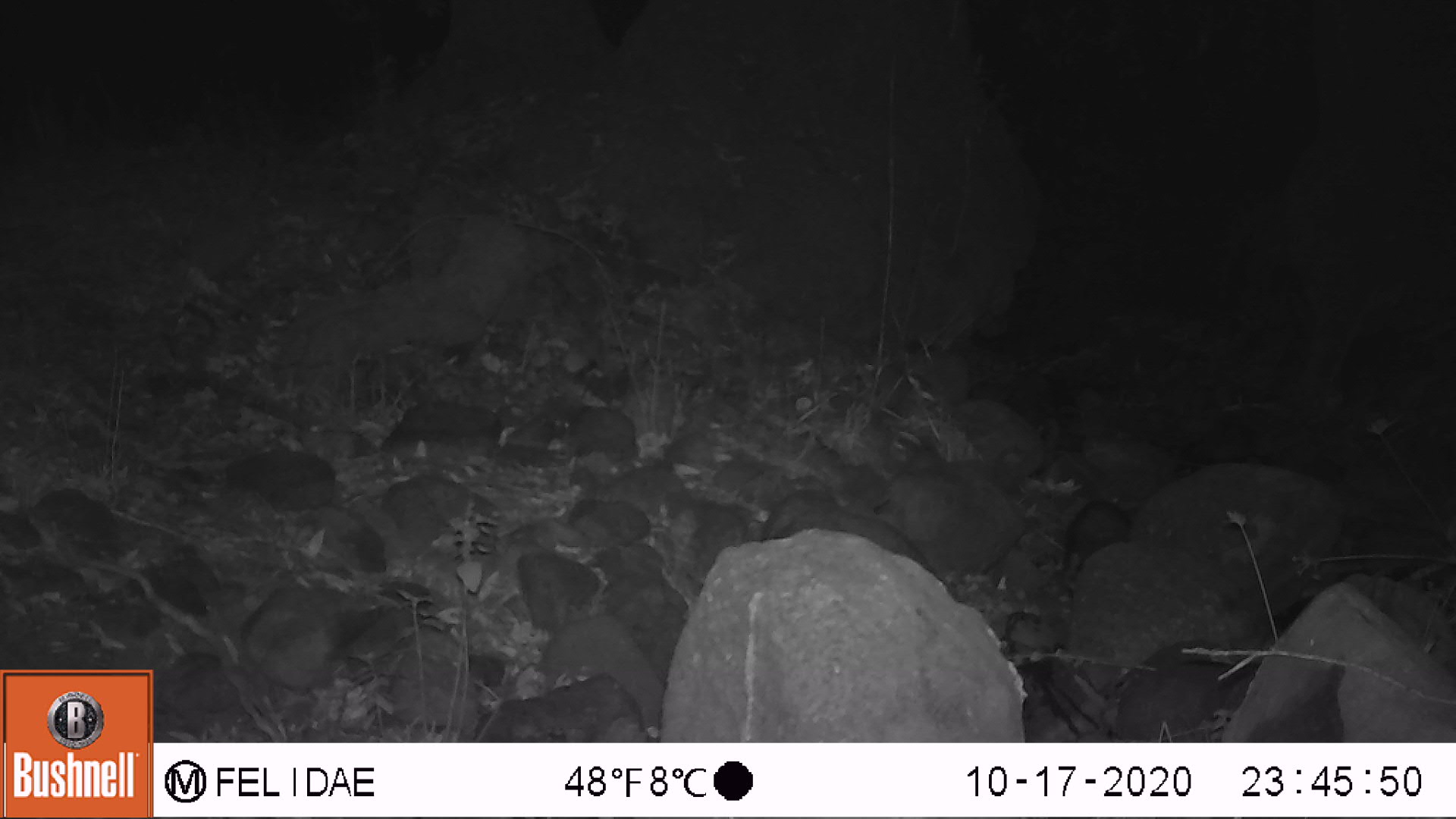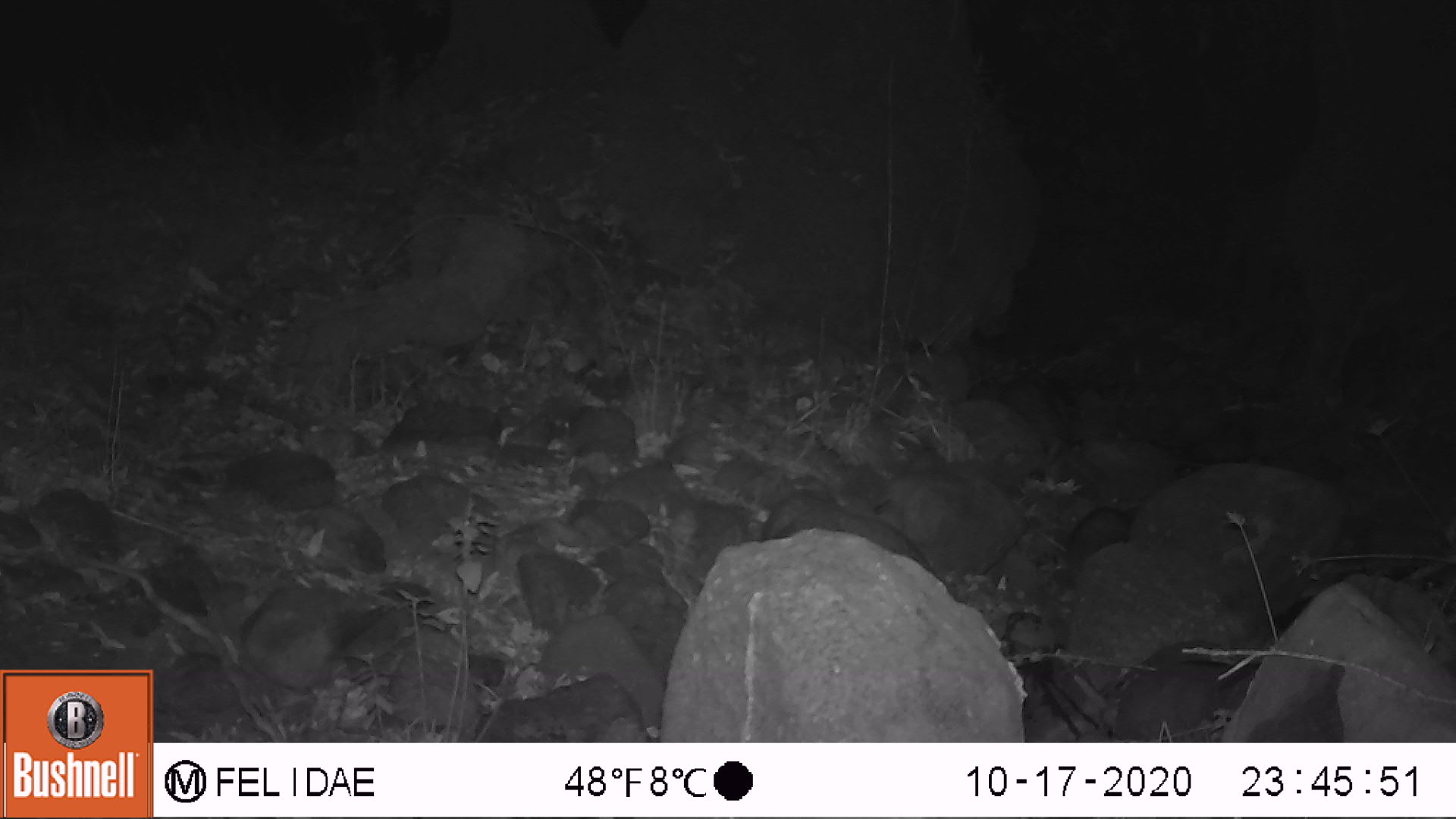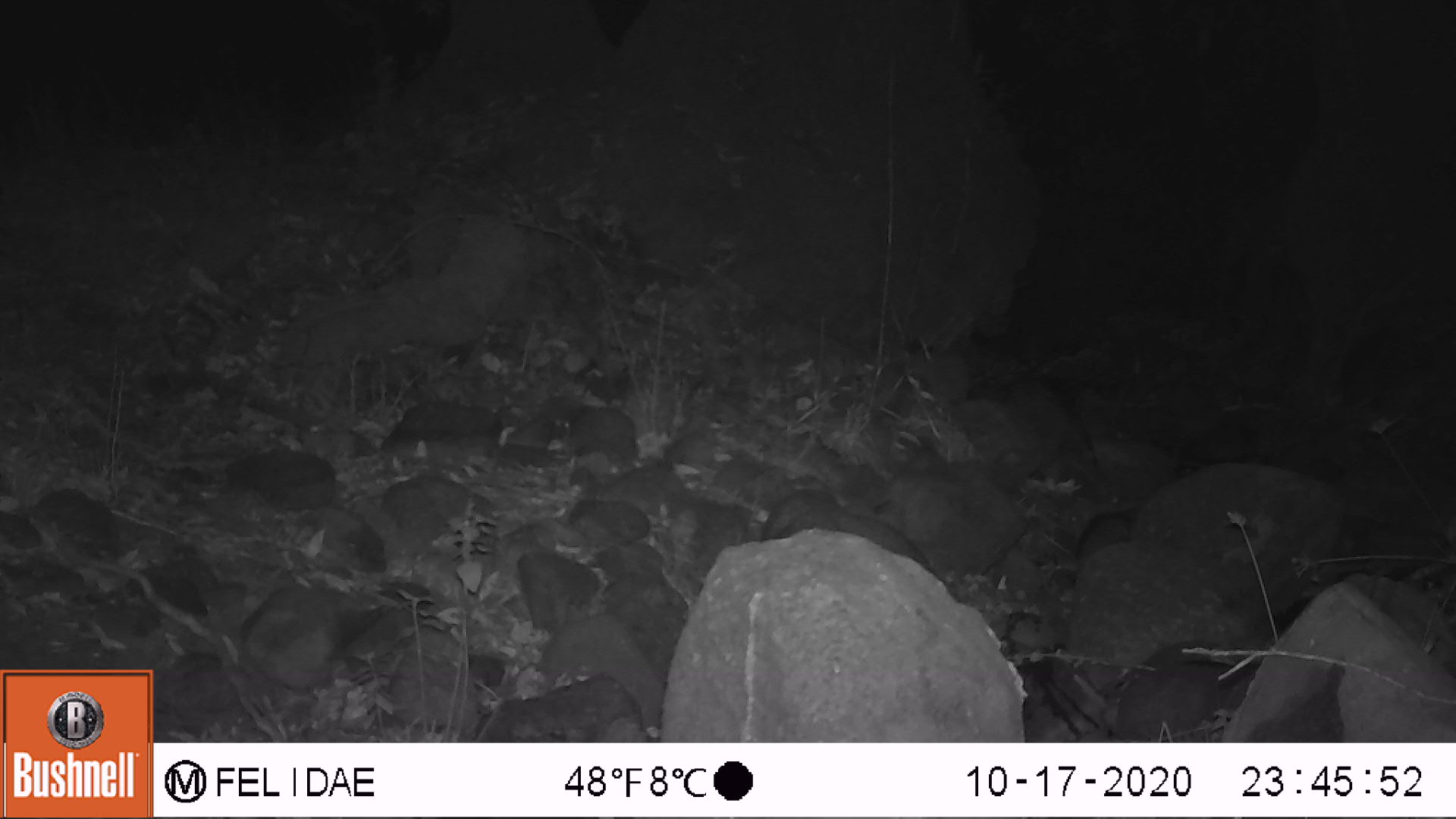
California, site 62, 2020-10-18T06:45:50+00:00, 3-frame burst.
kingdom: Animalia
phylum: Chordata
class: Mammalia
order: Carnivora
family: Procyonidae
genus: Procyon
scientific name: Procyon lotor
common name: raccoon